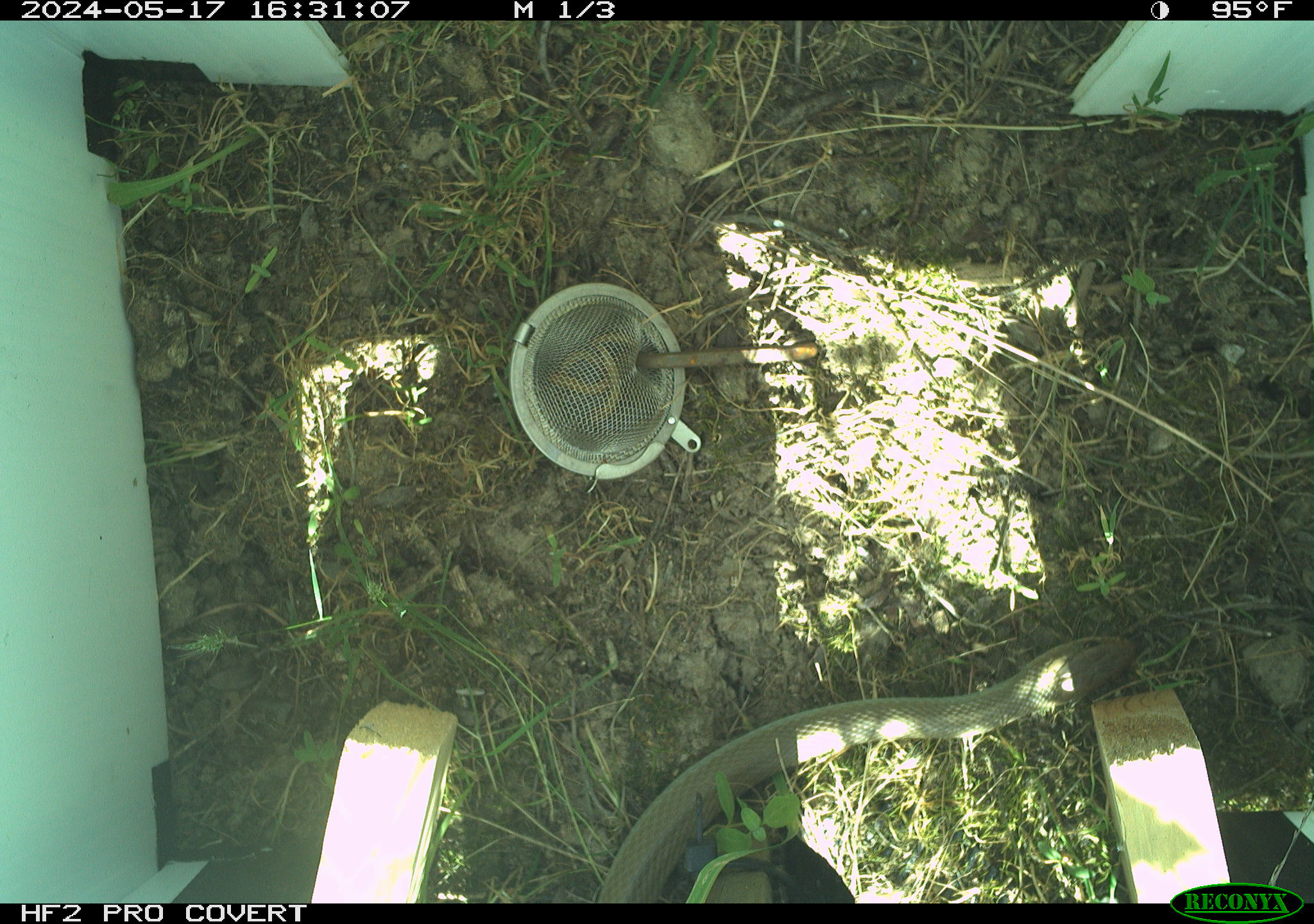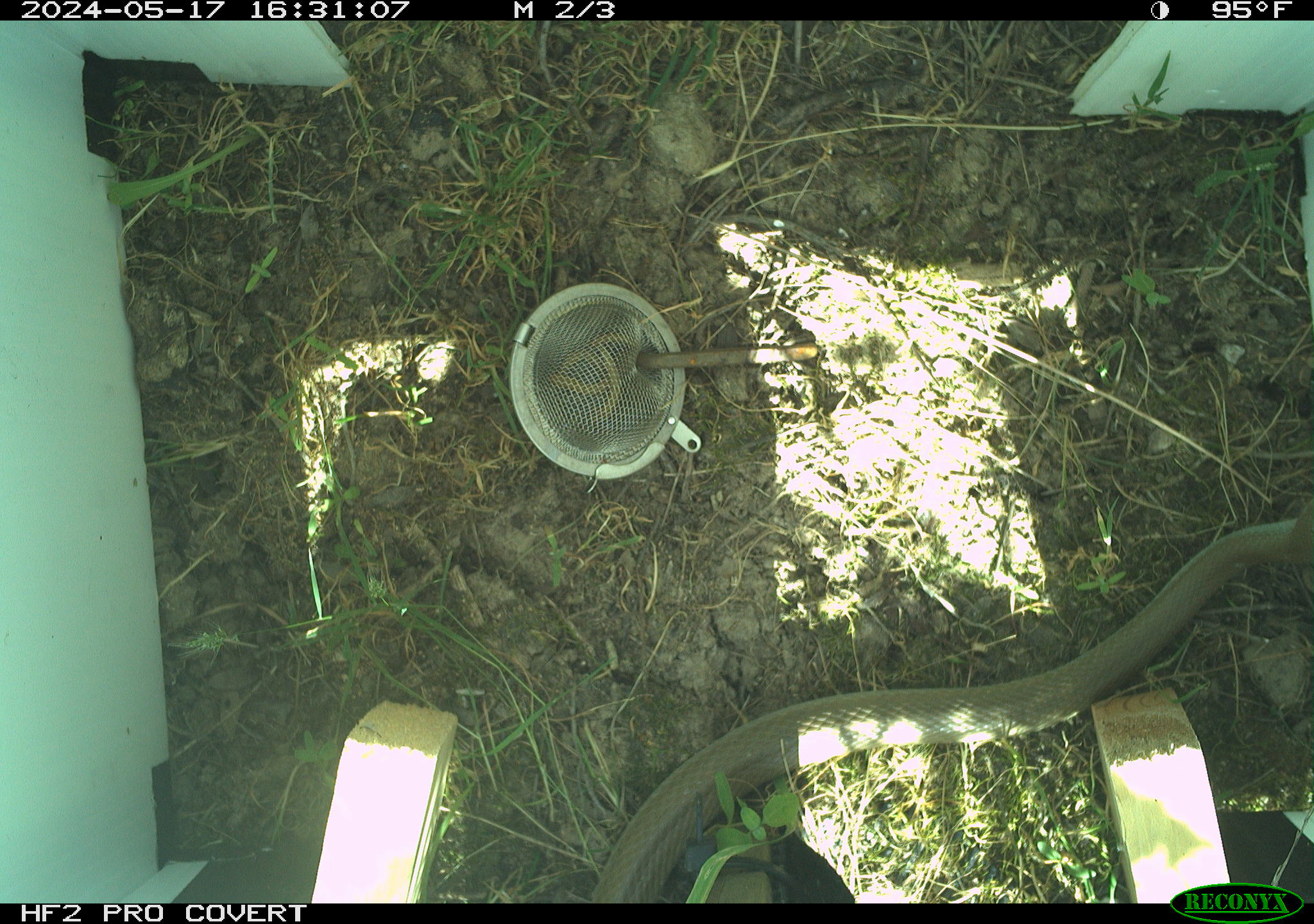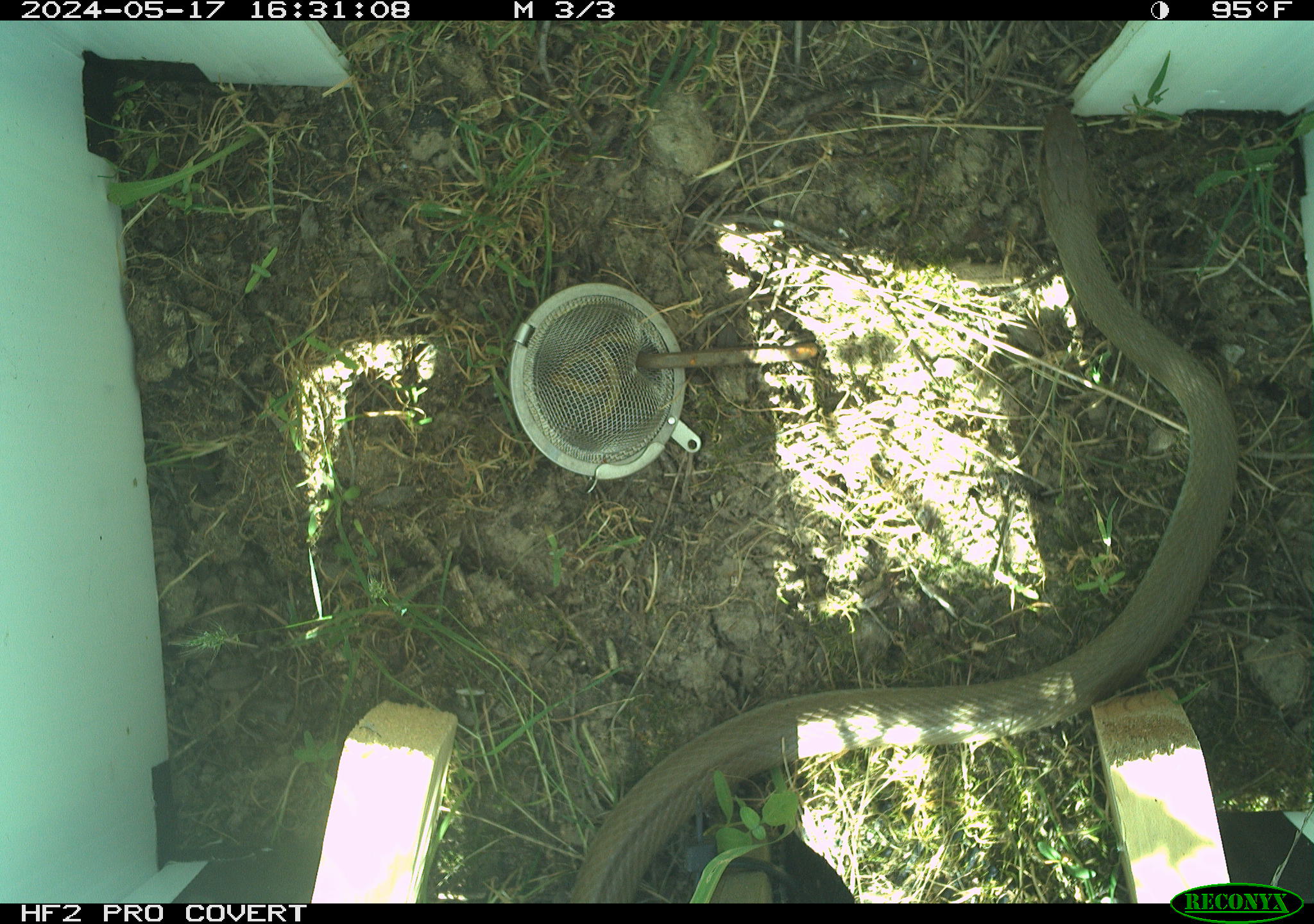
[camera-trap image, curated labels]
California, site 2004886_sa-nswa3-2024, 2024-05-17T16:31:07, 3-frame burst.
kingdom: Animalia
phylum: Chordata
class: Reptilia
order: Squamata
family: Colubridae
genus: Coluber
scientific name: Coluber constrictor mormon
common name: western yellow-bellied racer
Western yellow-bellied racer (Coluber constrictor mormon).